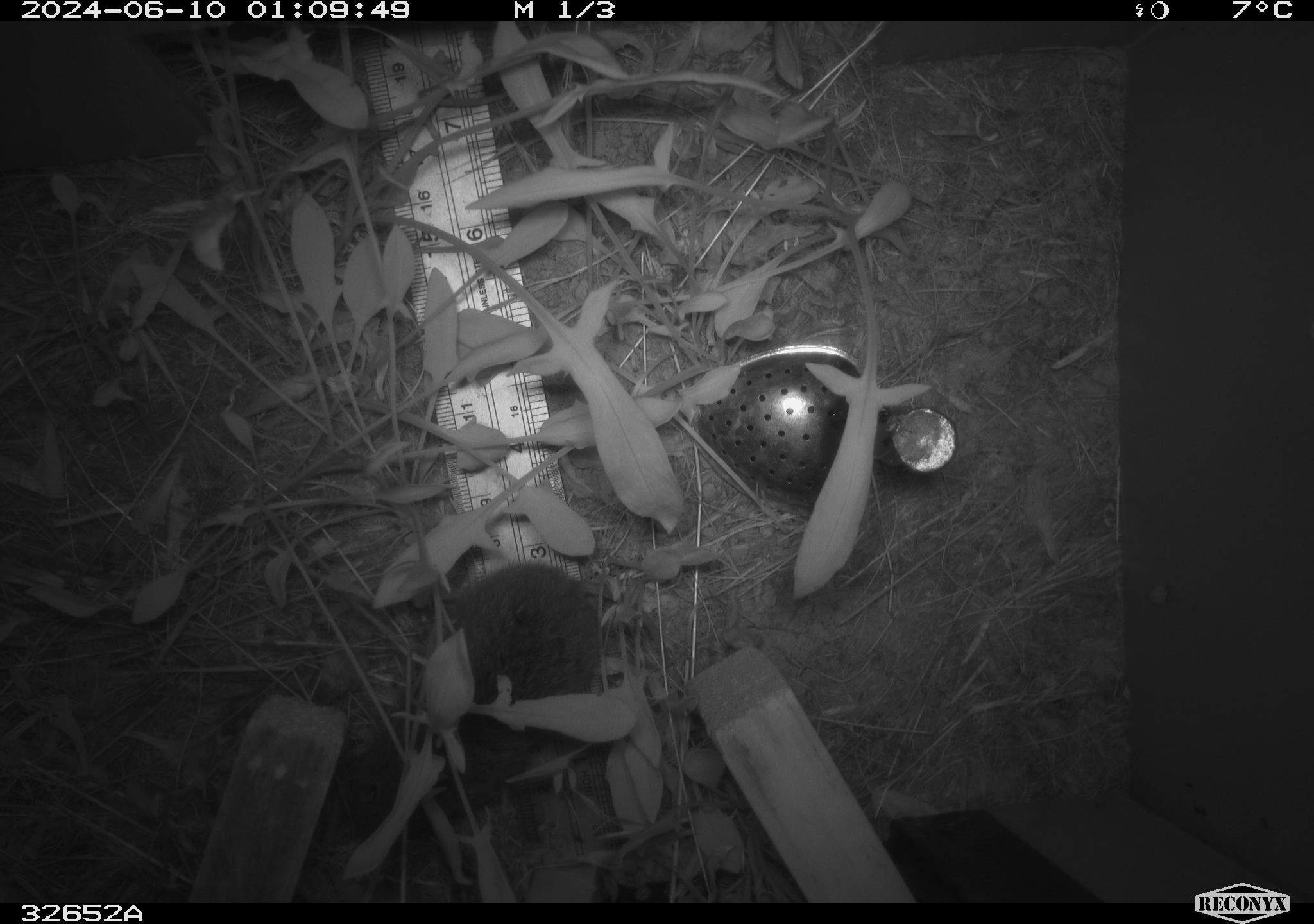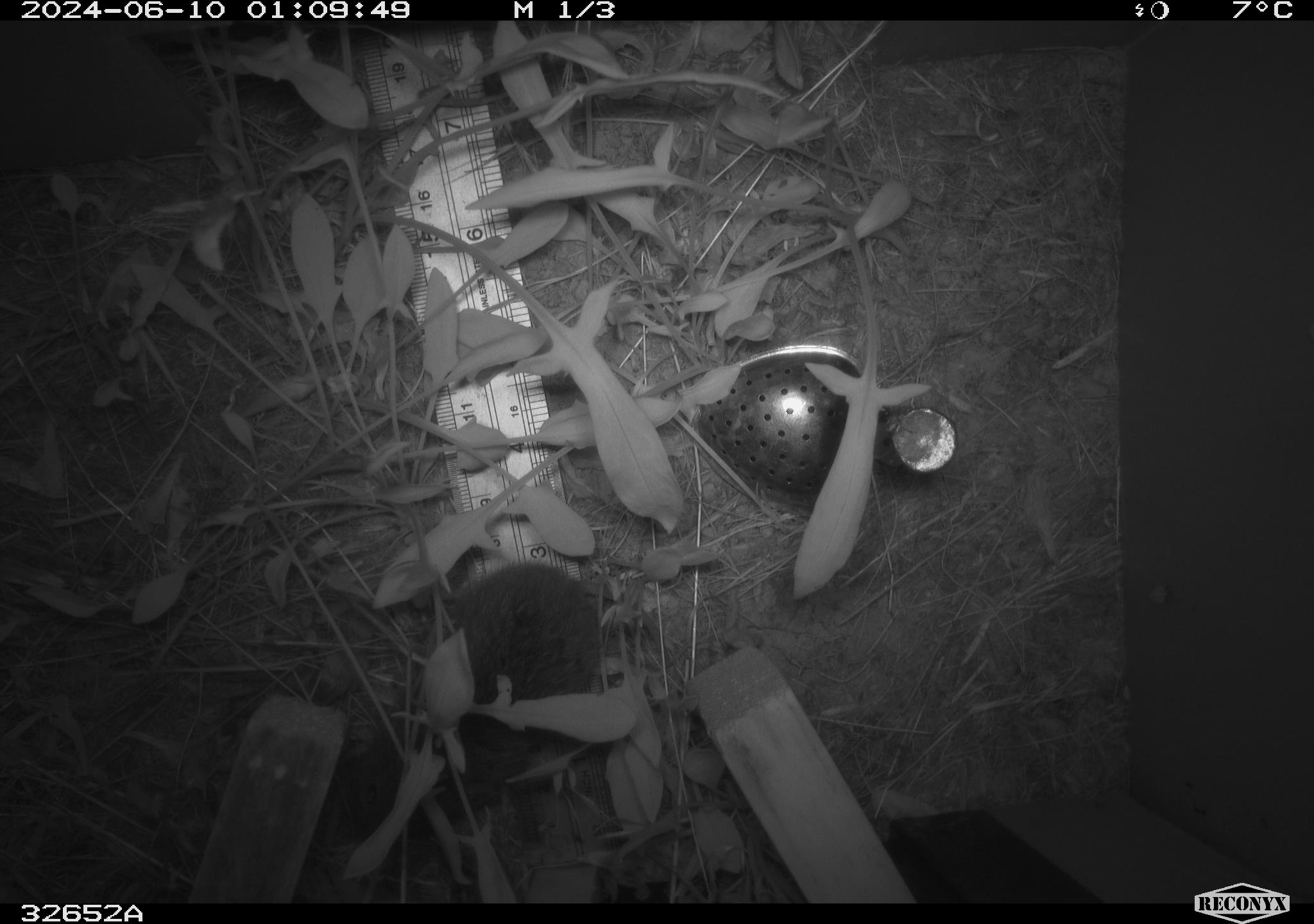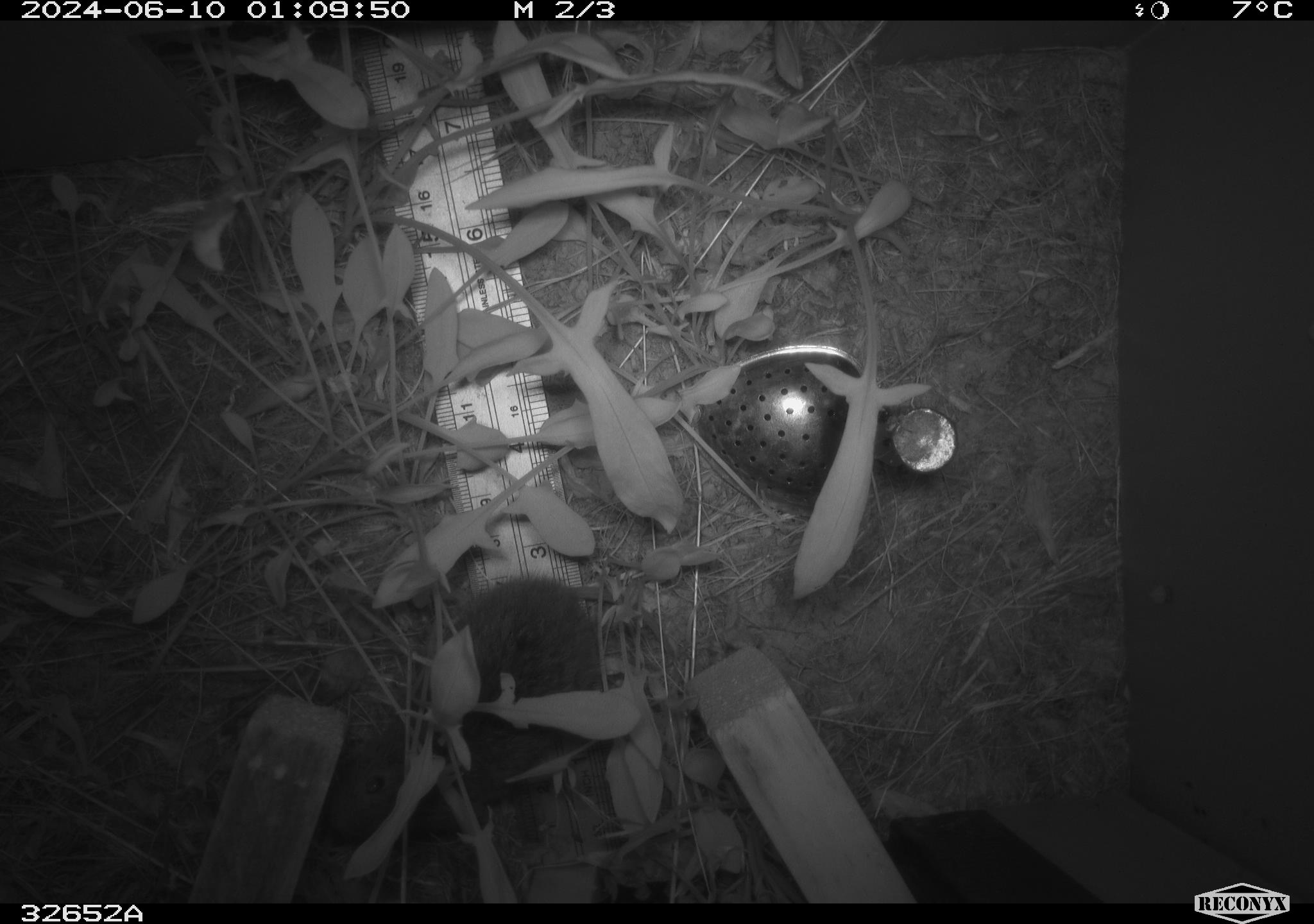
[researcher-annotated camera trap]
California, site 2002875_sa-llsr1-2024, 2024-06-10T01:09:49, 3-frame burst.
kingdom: Animalia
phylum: Chordata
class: Mammalia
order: Rodentia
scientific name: Rodentia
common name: rodent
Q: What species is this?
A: Rodent (Rodentia).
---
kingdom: Animalia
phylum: Chordata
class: Mammalia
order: Rodentia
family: Cricetidae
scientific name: Arvicolinae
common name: voles, lemmings, and muskrats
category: arvicolinae subfamily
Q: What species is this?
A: Arvicolinae subfamily (voles, lemmings, and muskrats) (Arvicolinae).